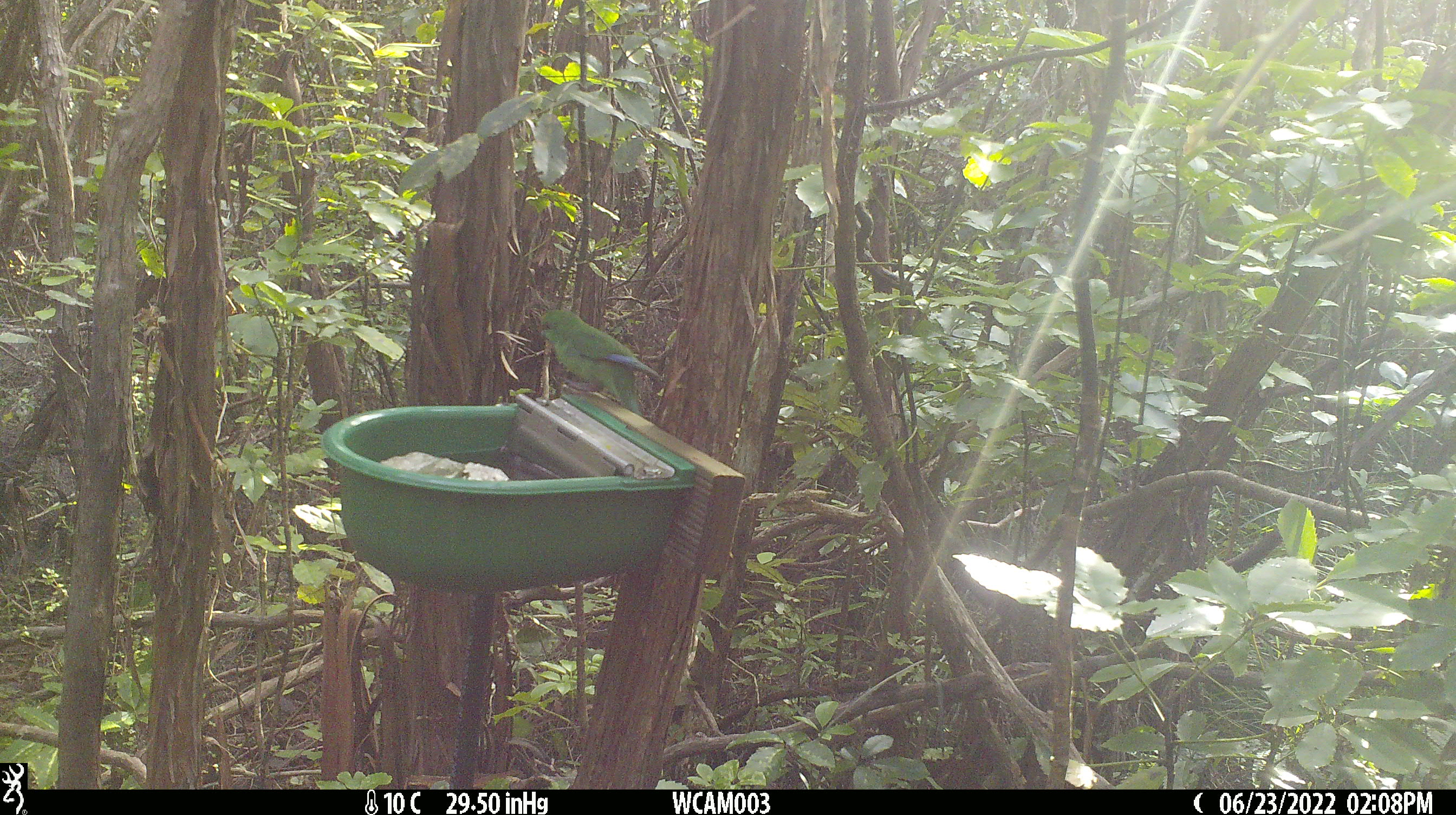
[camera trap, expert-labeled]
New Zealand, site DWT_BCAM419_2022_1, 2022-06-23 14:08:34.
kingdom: Animalia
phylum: Chordata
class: Aves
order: Psittaciformes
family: Psittaculidae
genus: Cyanoramphus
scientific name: Cyanoramphus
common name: parakeet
Parakeet (Cyanoramphus).